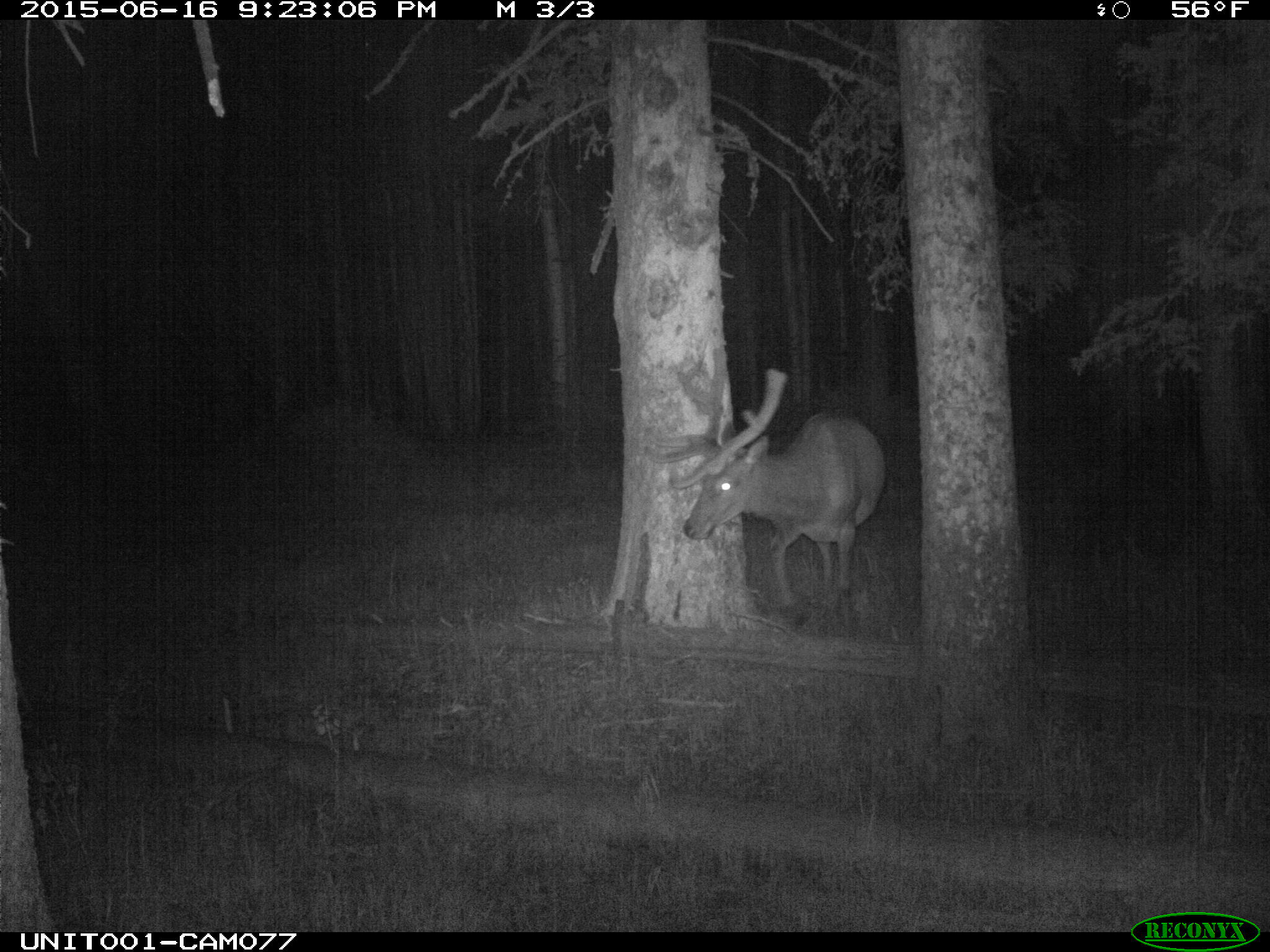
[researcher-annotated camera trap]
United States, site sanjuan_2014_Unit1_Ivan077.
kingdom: Animalia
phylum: Chordata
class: Mammalia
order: Artiodactyla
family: Cervidae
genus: Cervus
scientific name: Cervus elaphus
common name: red deer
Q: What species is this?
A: Cervus elaphus (red deer).